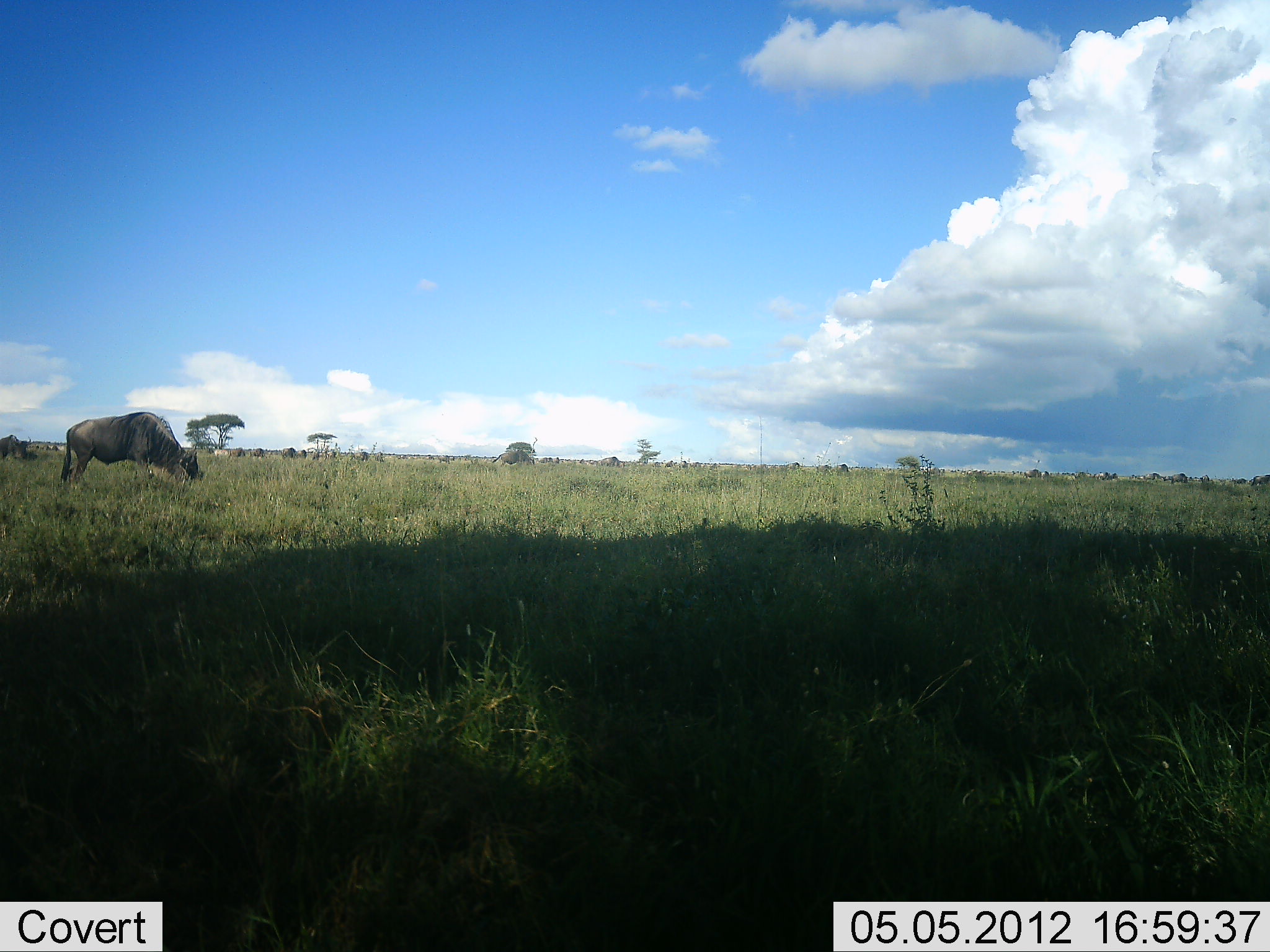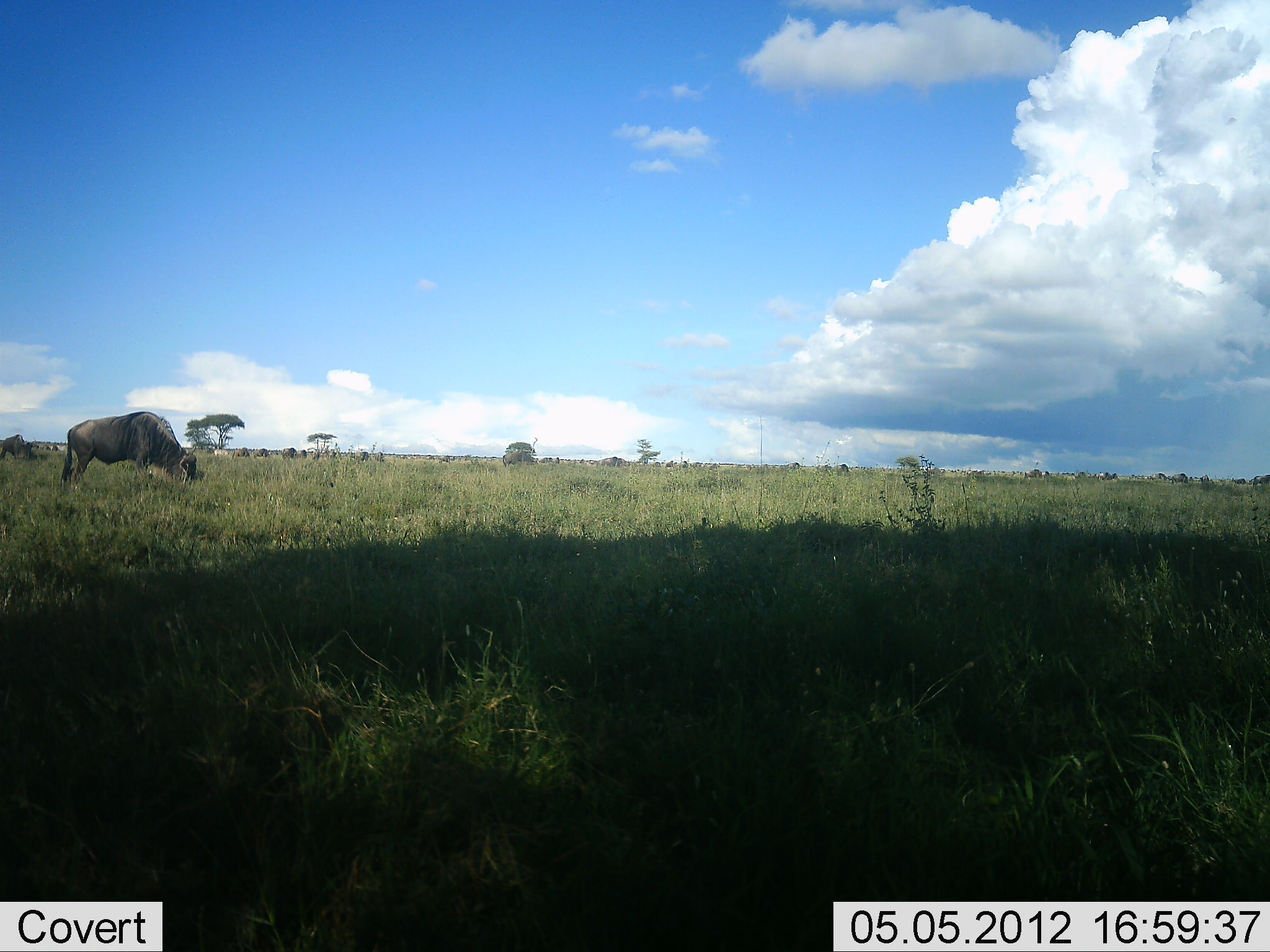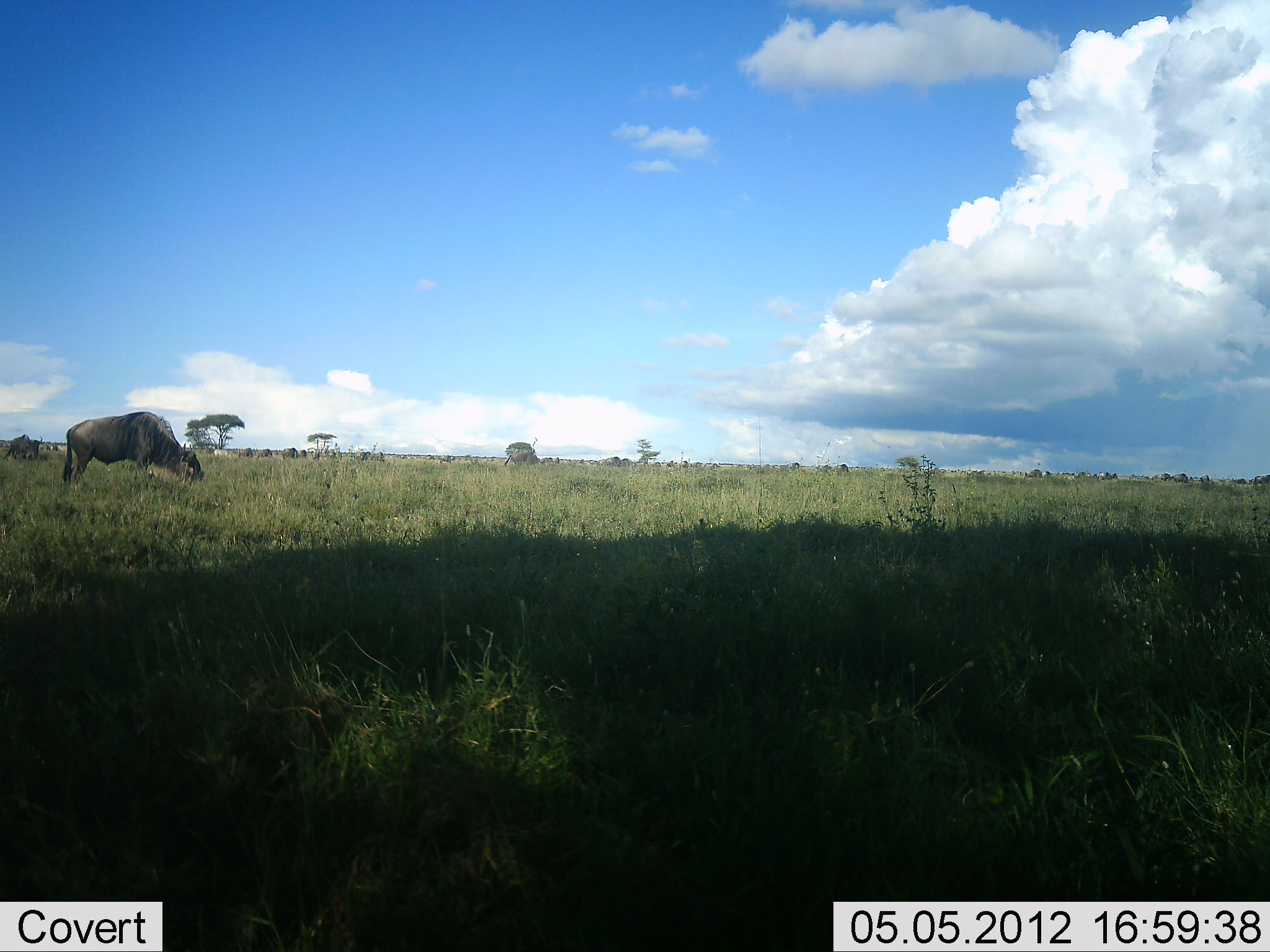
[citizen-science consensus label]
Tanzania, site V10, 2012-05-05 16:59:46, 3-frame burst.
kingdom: Animalia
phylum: Chordata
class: Mammalia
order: Artiodactyla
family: Bovidae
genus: Connochaetes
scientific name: Connochaetes taurinus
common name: blue wildebeest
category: wildebeest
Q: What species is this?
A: Wildebeest (blue wildebeest) (Connochaetes taurinus).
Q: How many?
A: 11-50.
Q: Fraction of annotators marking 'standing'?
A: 40%.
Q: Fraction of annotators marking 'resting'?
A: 10%.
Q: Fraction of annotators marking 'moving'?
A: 40%.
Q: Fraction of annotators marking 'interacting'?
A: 0%.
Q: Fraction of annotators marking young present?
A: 0%.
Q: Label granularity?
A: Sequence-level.